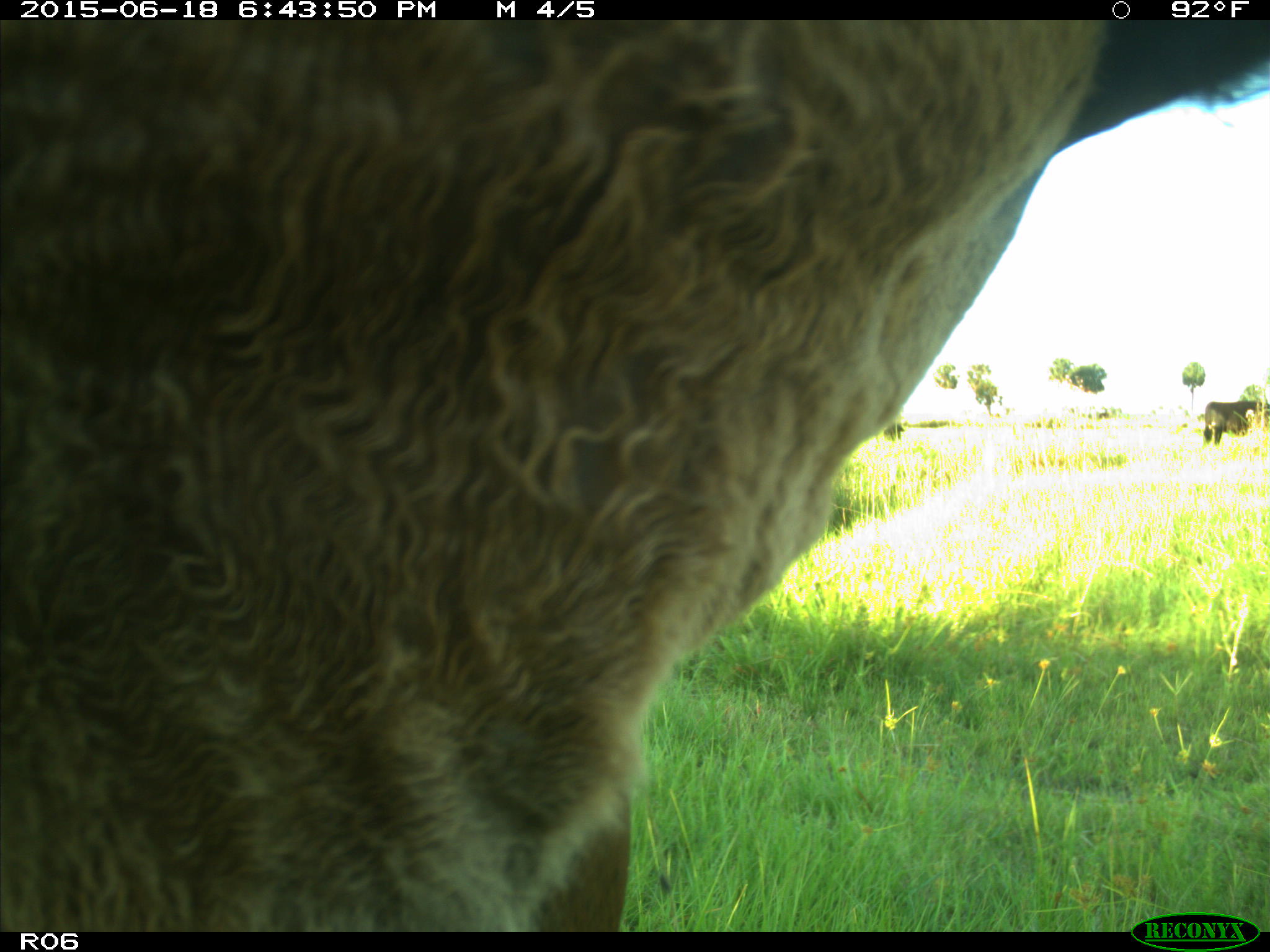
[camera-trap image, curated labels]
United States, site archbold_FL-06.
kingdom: Animalia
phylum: Chordata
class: Mammalia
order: Artiodactyla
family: Bovidae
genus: Bos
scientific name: Bos taurus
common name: domestic cow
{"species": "Bos taurus (domestic cow)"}